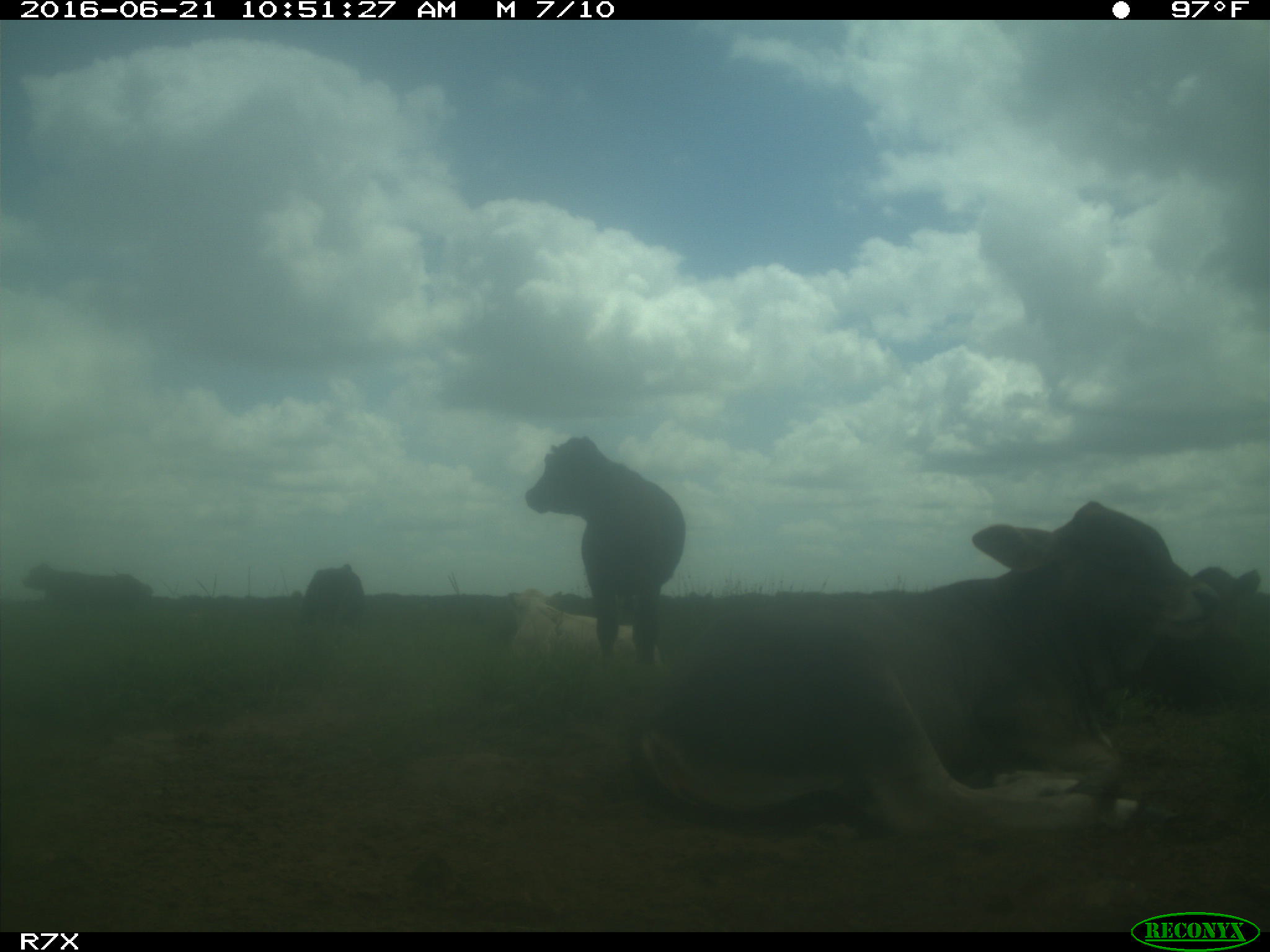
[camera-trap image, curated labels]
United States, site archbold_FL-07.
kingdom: Animalia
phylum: Chordata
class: Mammalia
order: Artiodactyla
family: Bovidae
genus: Bos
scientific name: Bos taurus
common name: domestic cow